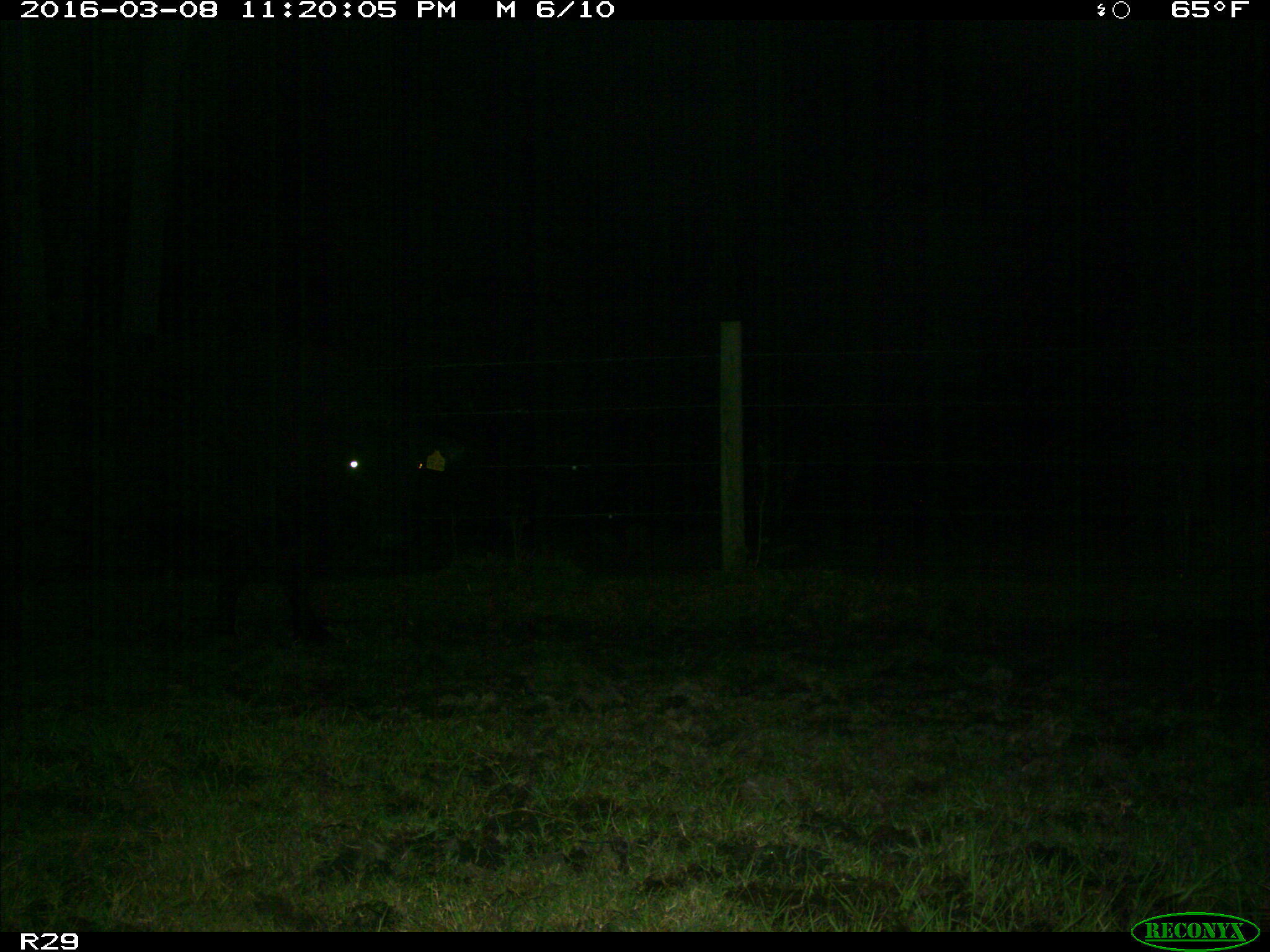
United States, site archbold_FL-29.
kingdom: Animalia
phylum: Chordata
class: Mammalia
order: Artiodactyla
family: Bovidae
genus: Bos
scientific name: Bos taurus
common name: domestic cow